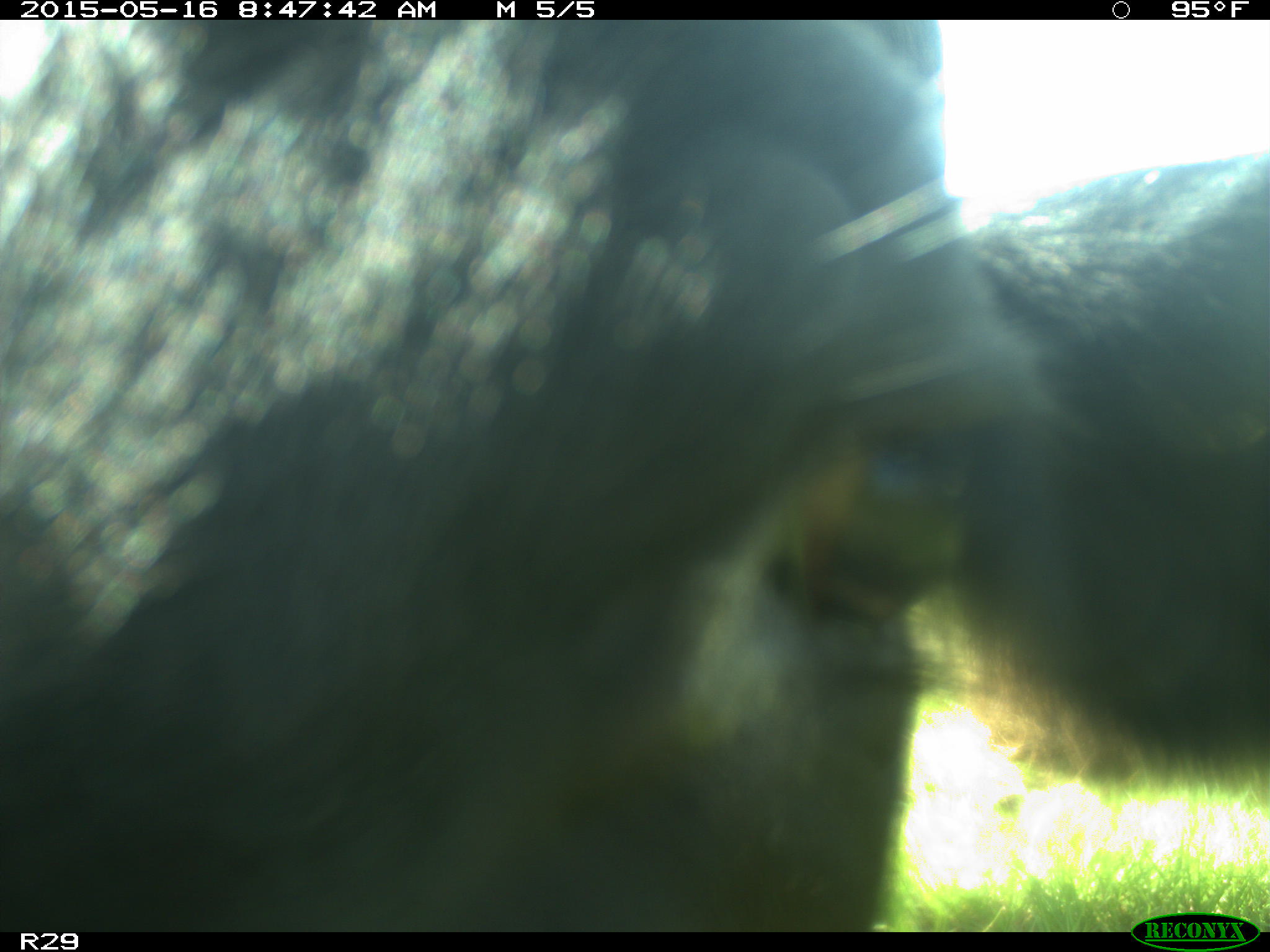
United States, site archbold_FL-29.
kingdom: Animalia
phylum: Chordata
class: Mammalia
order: Artiodactyla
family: Bovidae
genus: Bos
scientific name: Bos taurus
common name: domestic cow